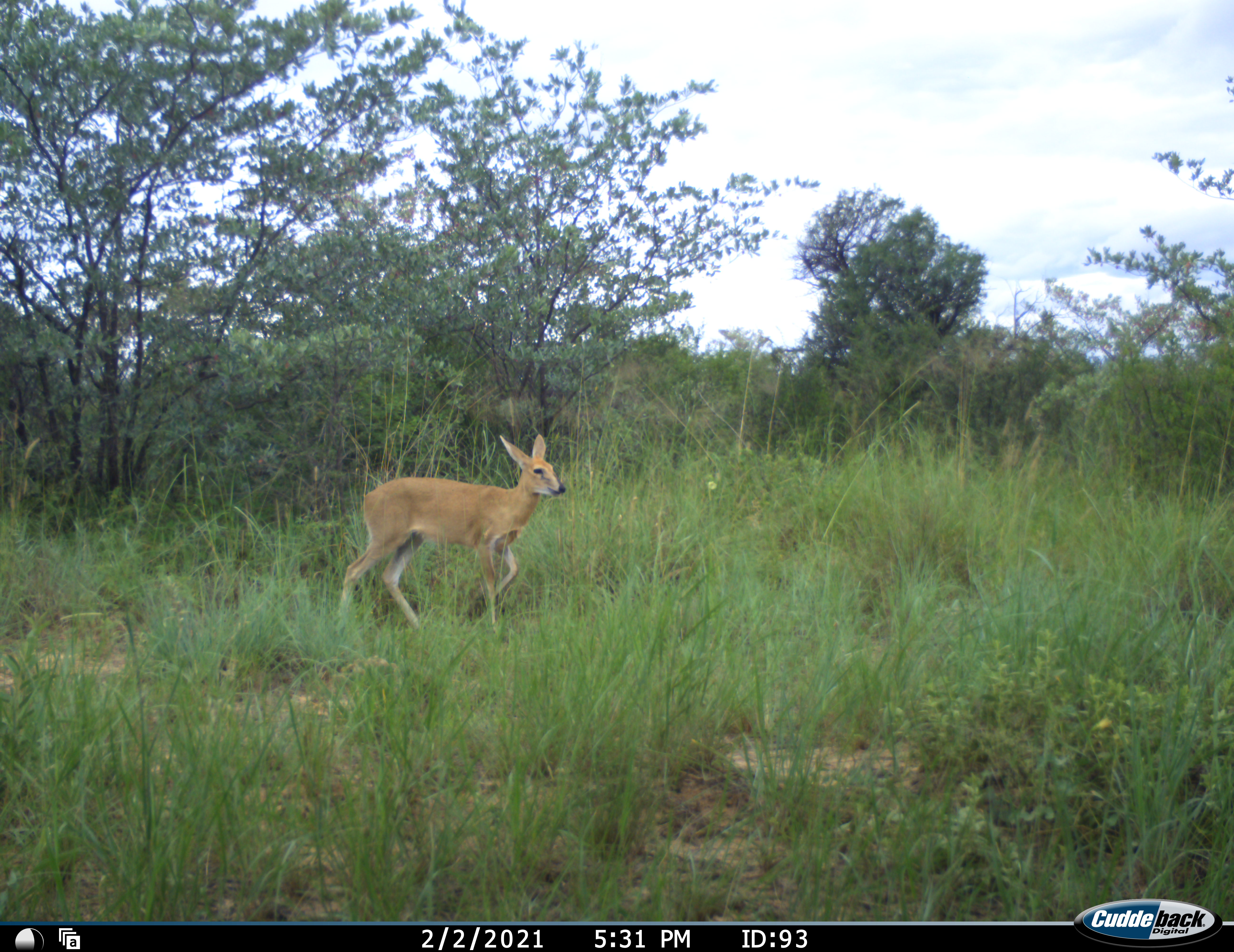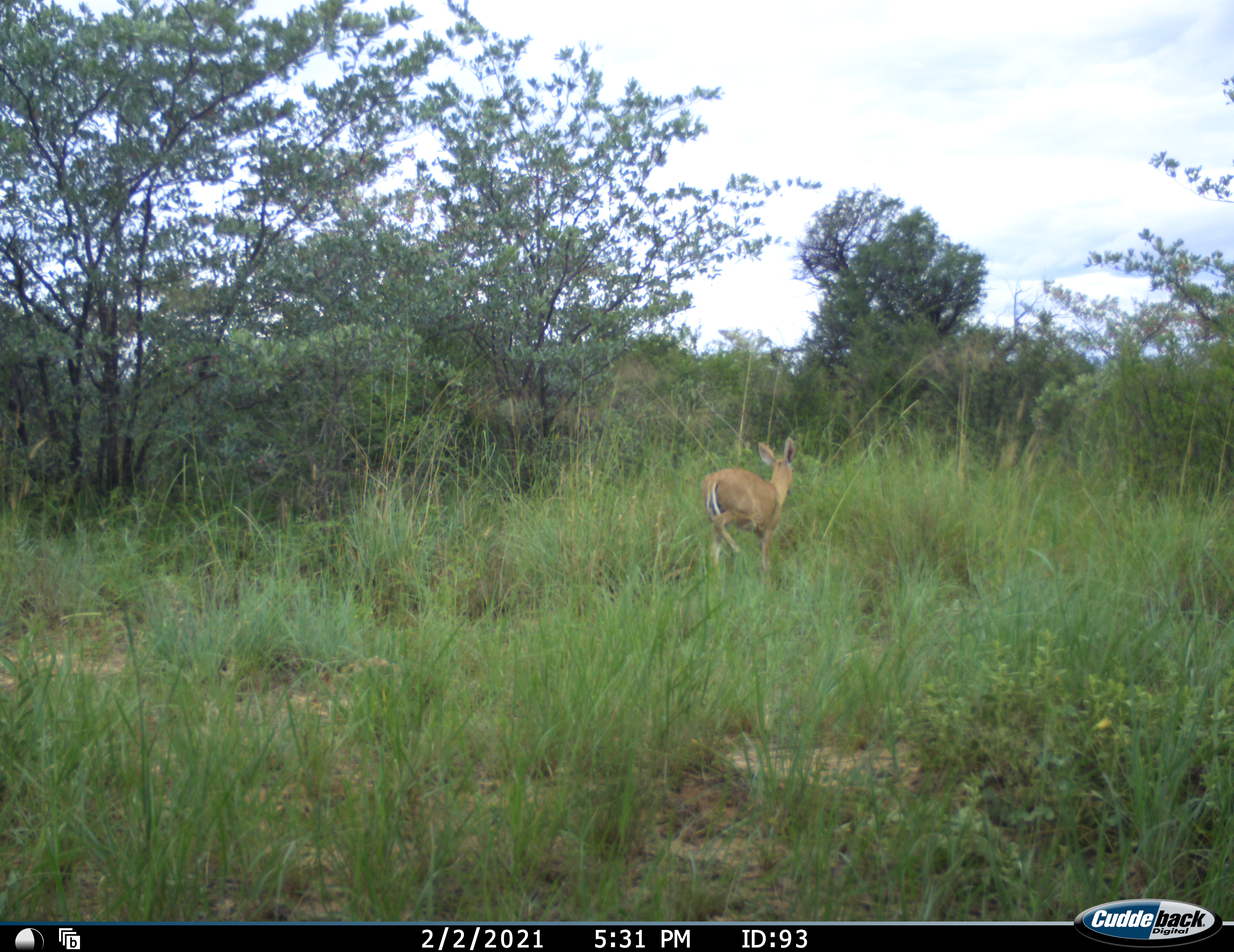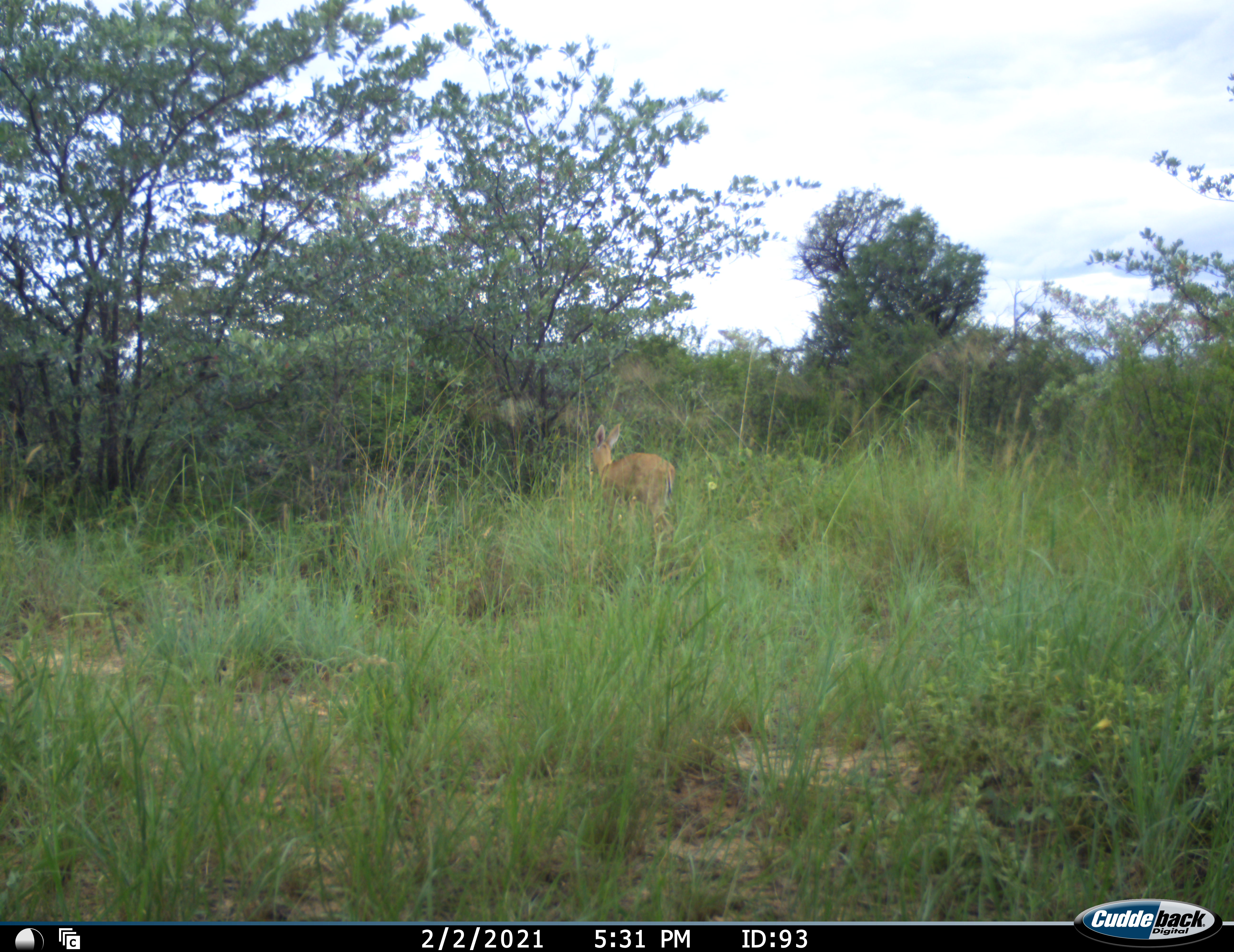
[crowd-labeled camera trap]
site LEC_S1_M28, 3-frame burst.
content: unidentified animal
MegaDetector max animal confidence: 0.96